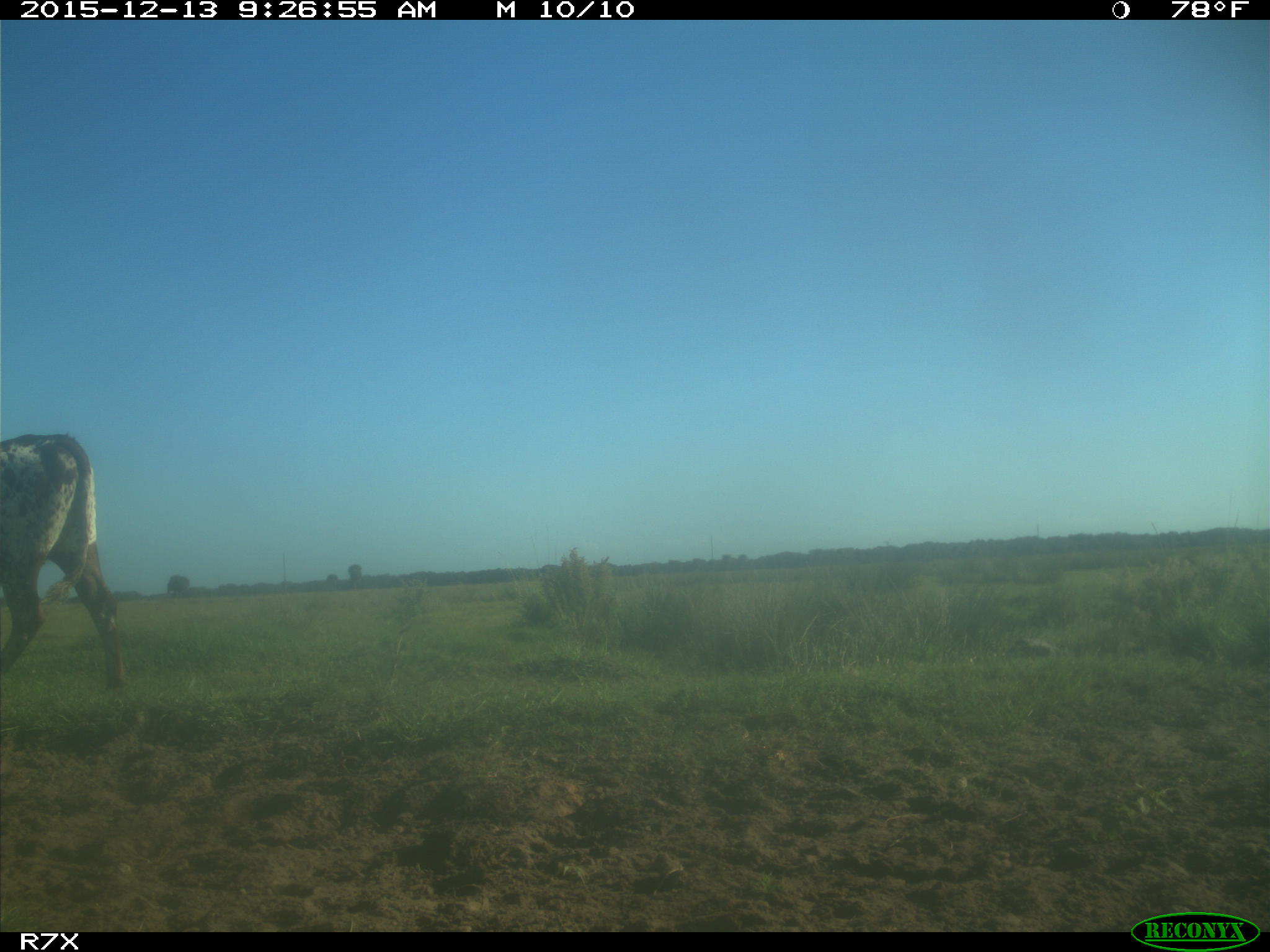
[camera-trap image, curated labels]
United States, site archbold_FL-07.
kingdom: Animalia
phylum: Chordata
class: Mammalia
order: Artiodactyla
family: Bovidae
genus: Bos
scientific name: Bos taurus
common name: domestic cow